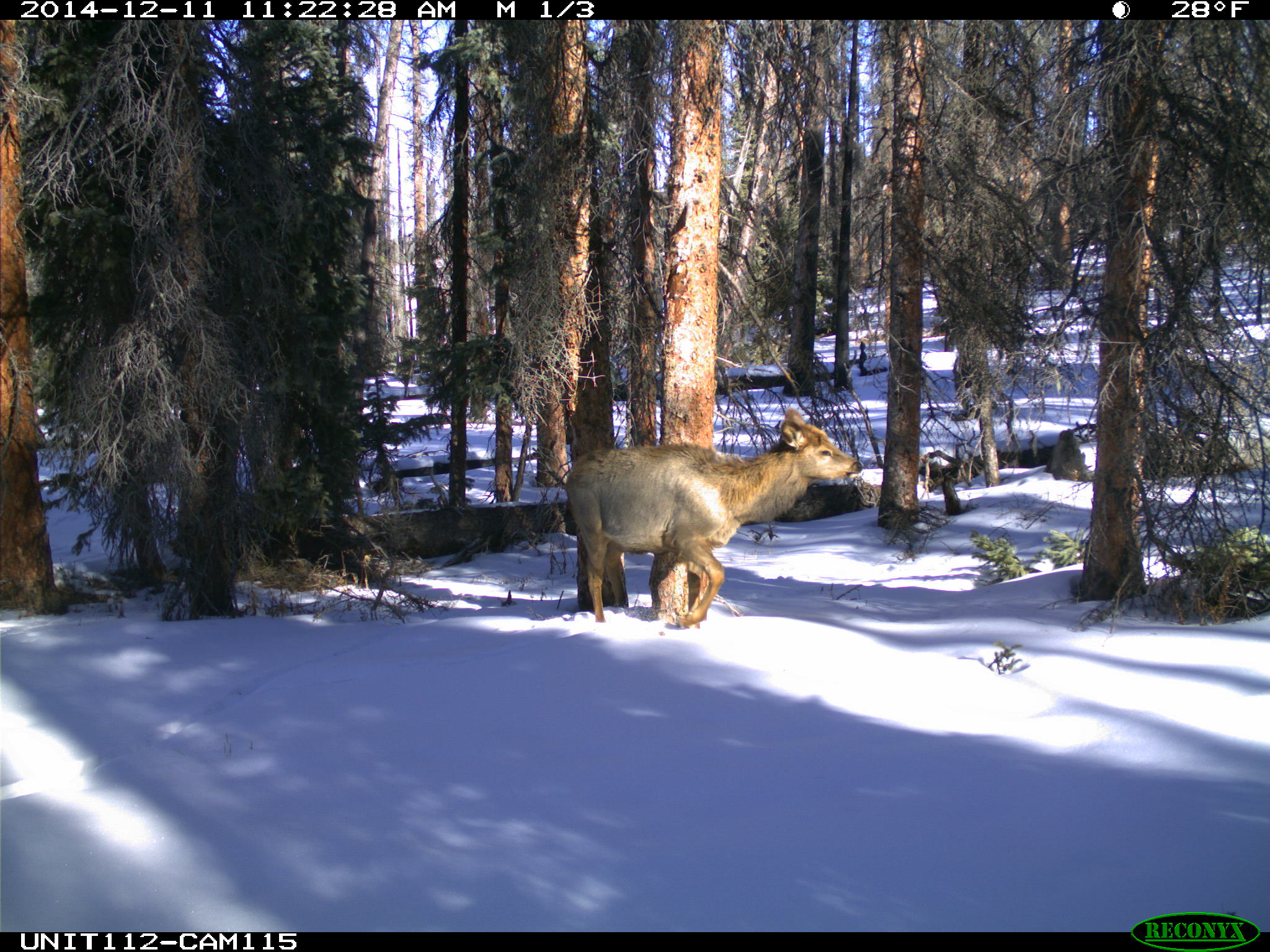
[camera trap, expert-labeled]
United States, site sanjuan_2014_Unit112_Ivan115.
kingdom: Animalia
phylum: Chordata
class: Mammalia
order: Artiodactyla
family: Cervidae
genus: Cervus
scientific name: Cervus elaphus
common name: red deer